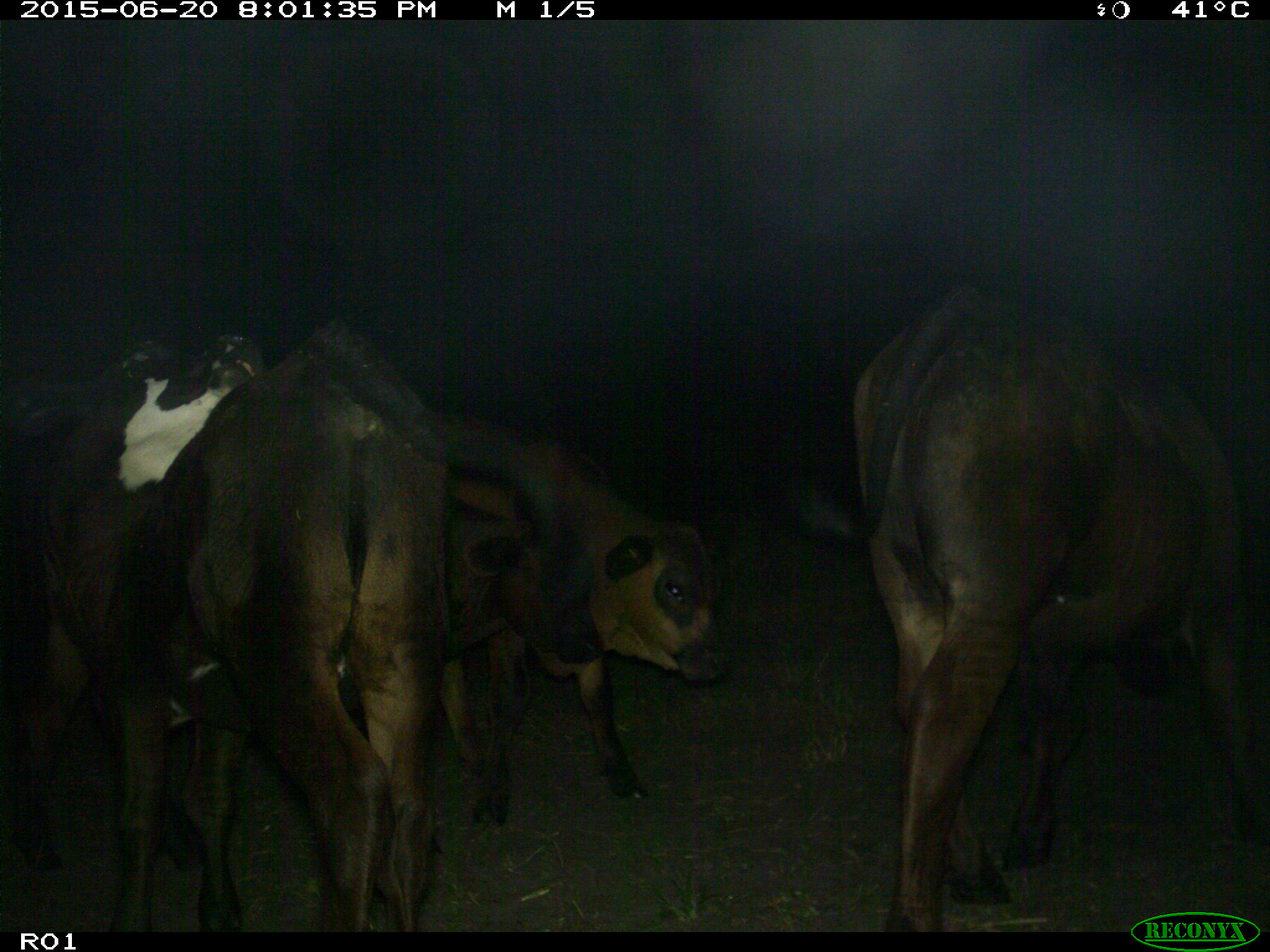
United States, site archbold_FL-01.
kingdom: Animalia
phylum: Chordata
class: Mammalia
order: Artiodactyla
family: Bovidae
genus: Bos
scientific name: Bos taurus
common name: domestic cow